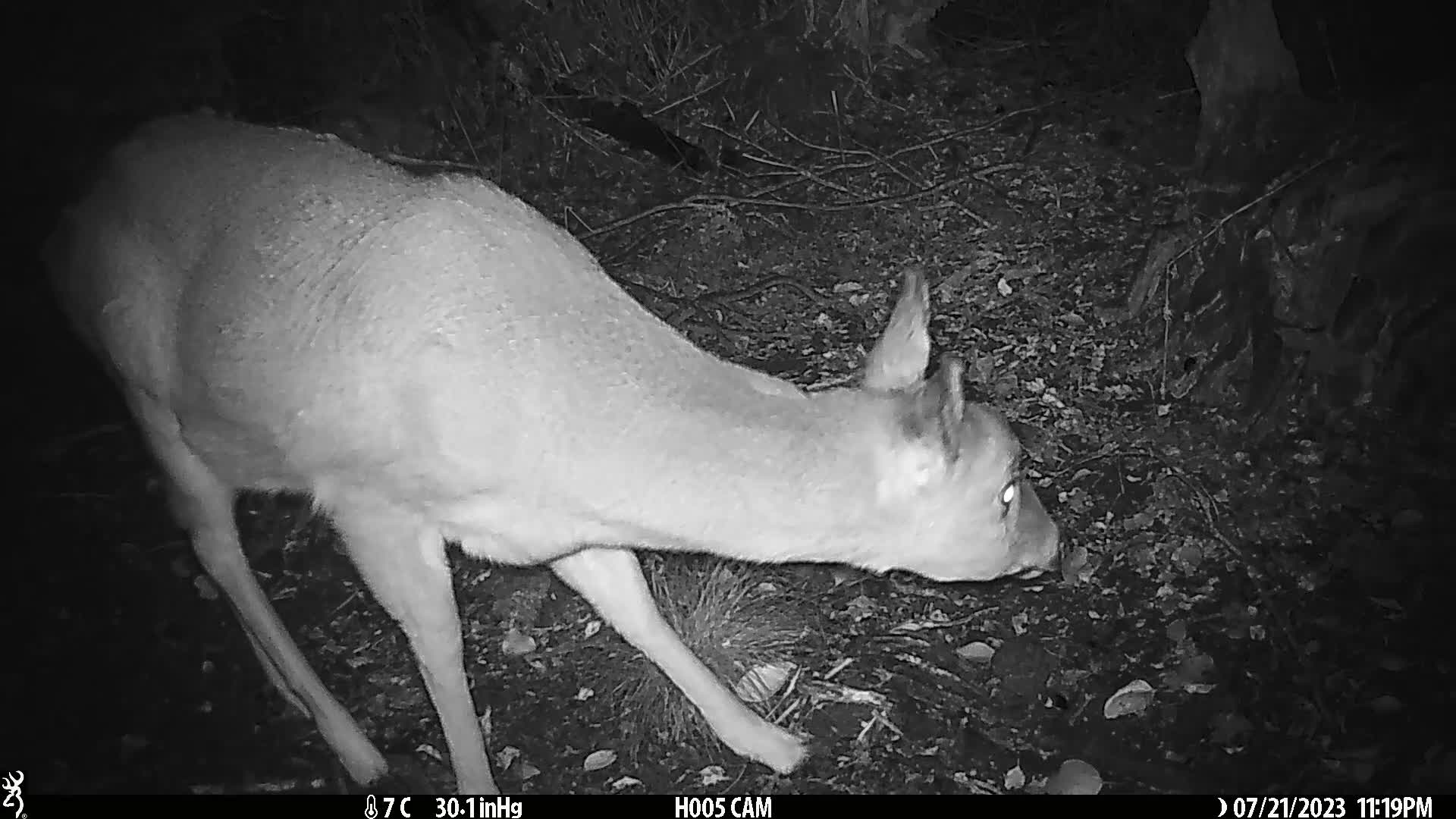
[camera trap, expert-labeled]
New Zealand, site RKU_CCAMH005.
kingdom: Animalia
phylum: Chordata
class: Mammalia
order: Artiodactyla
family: Cervidae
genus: Odocoileus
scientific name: Odocoileus virginianus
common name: white-tailed deer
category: white tailed deer